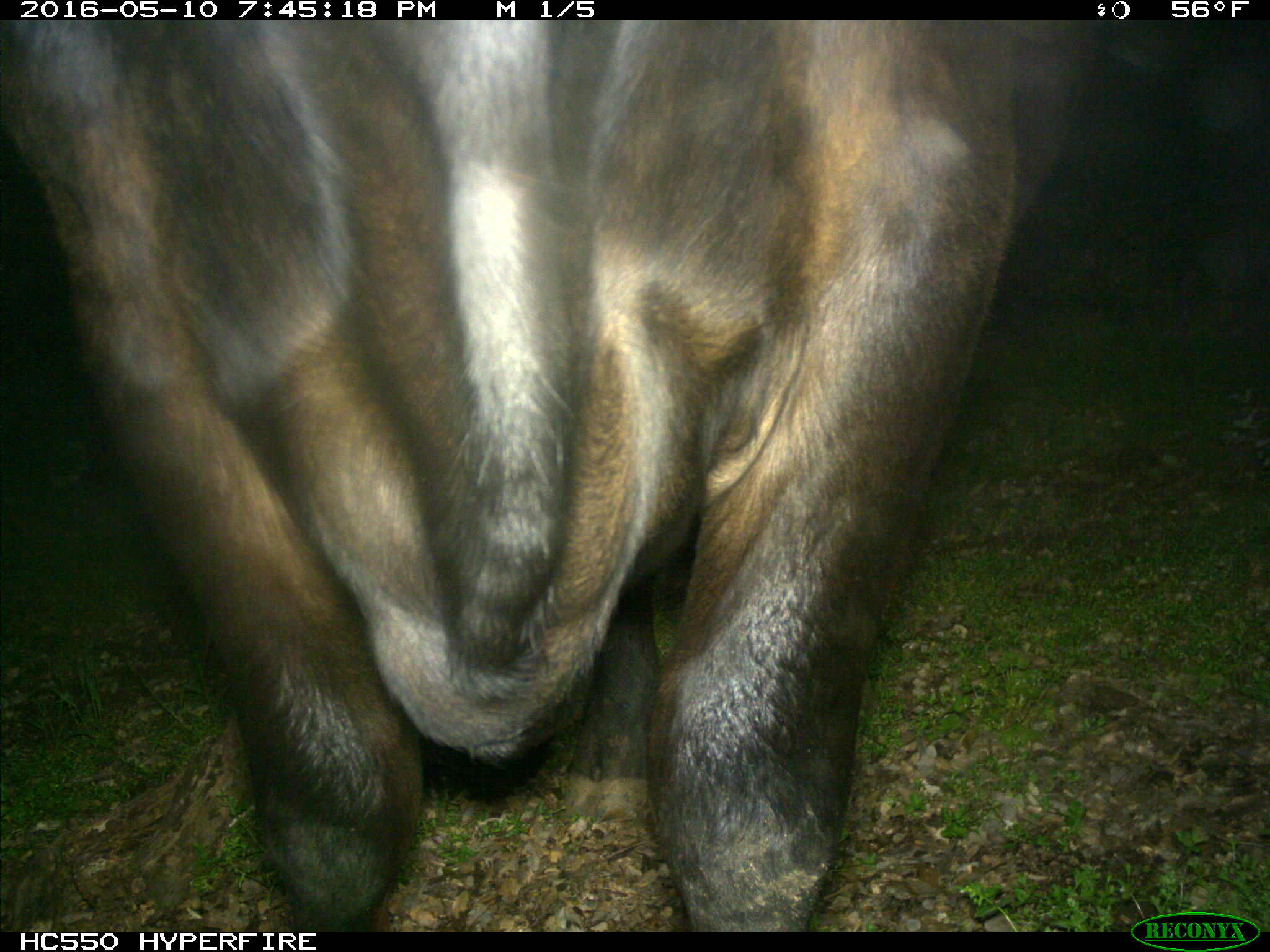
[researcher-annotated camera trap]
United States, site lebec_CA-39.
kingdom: Animalia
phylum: Chordata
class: Mammalia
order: Artiodactyla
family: Bovidae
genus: Bos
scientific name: Bos taurus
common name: domestic cow